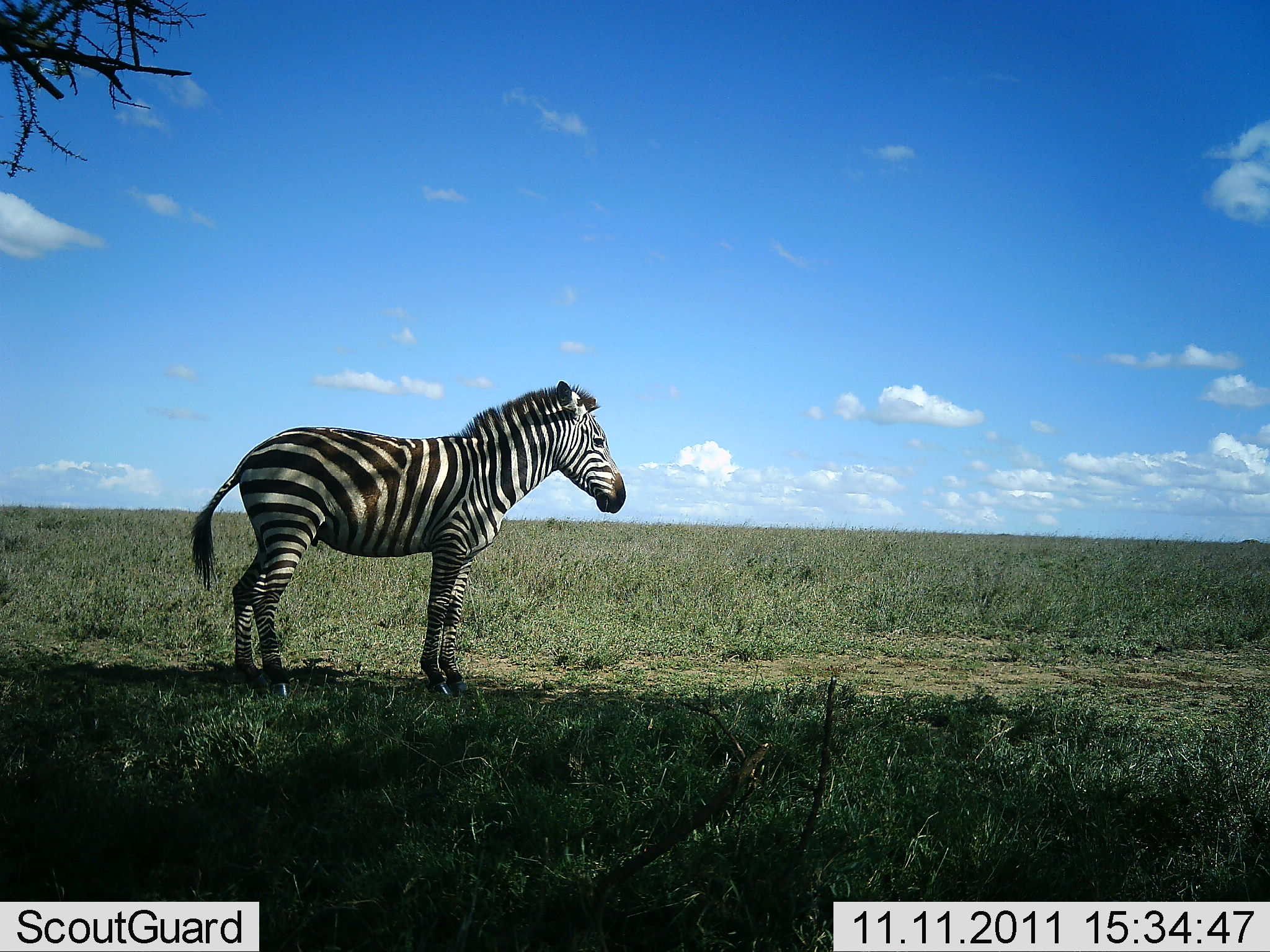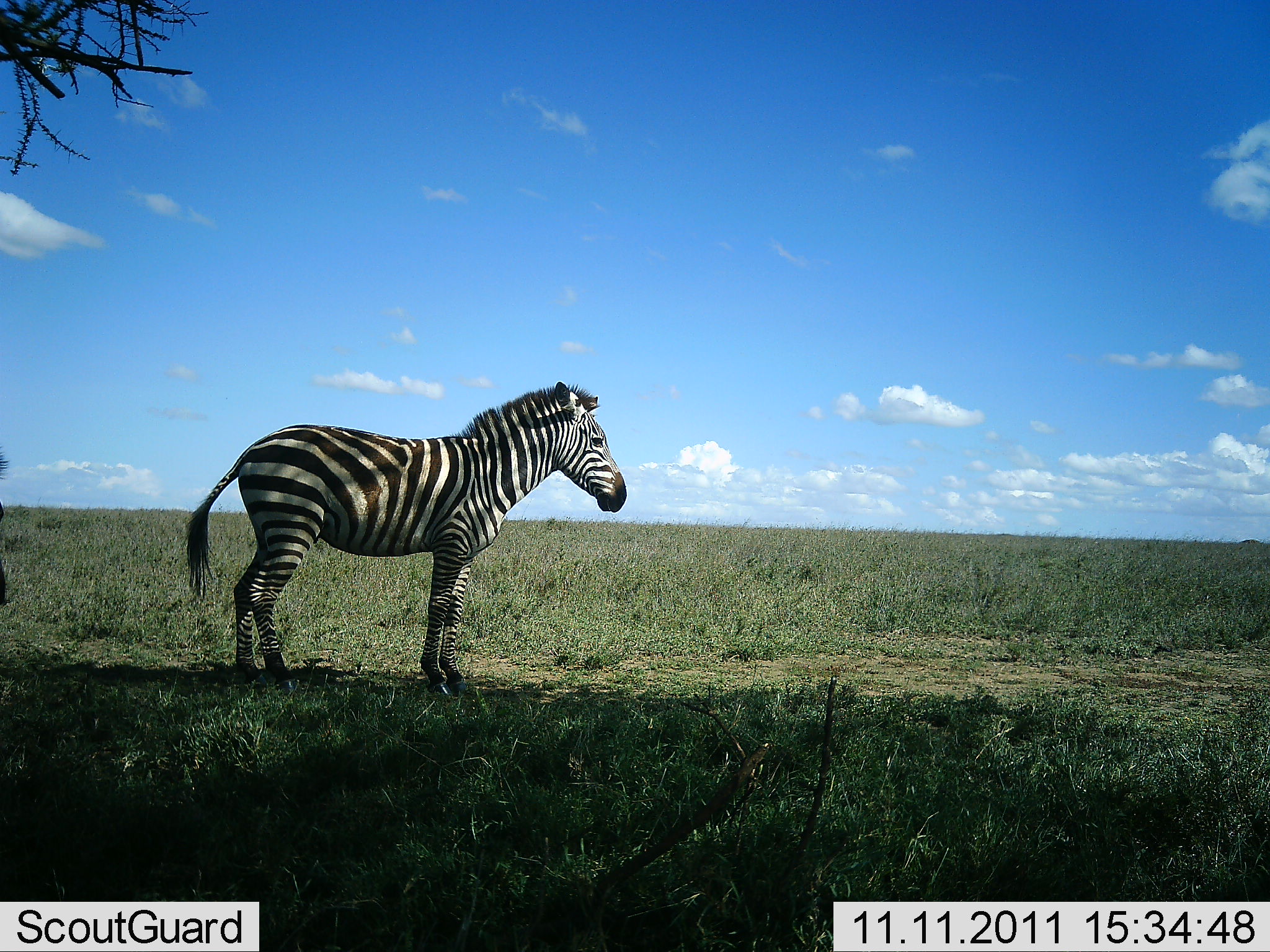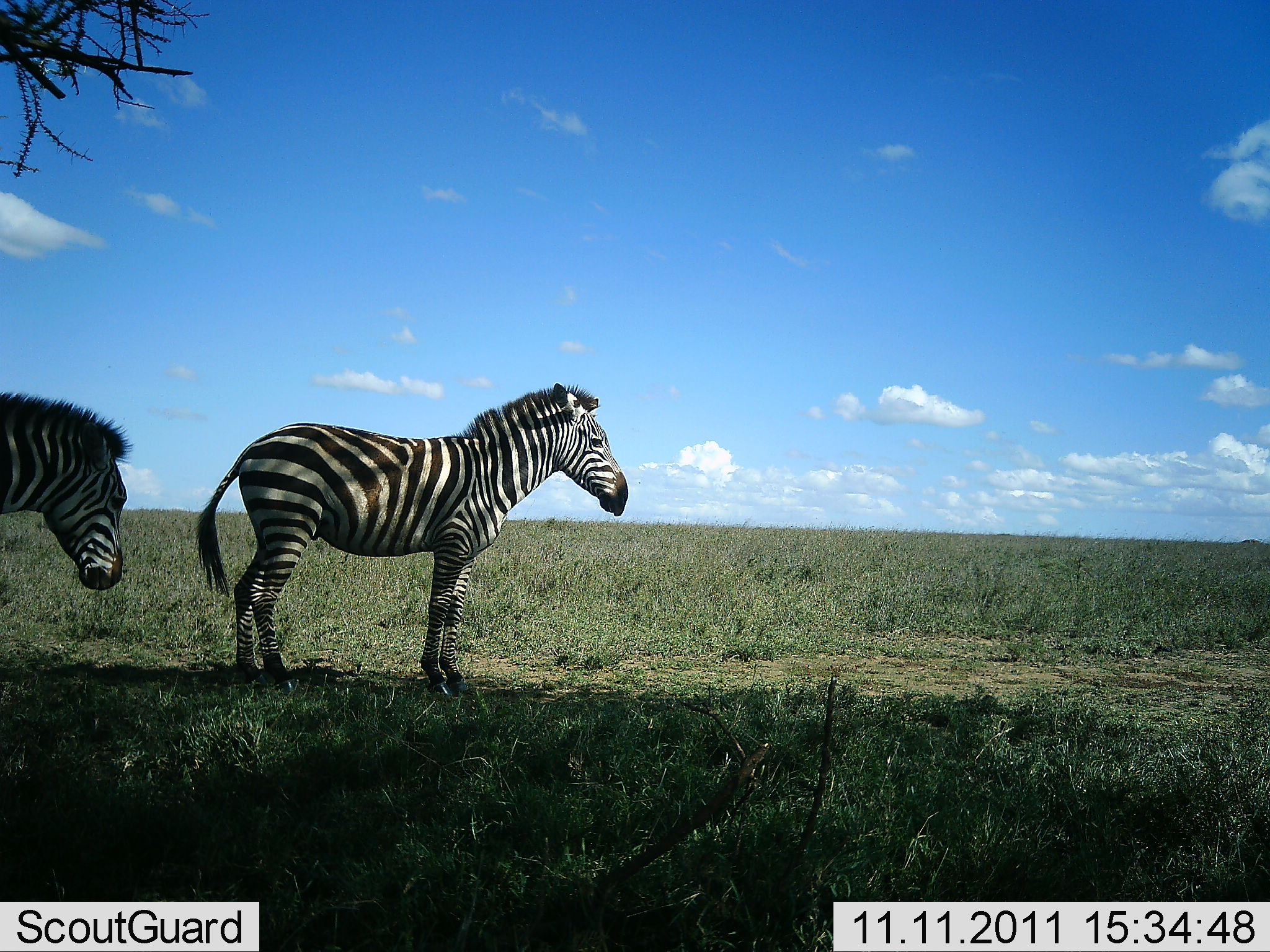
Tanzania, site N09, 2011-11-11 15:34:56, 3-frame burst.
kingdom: Animalia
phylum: Chordata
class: Mammalia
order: Perissodactyla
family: Equidae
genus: Equus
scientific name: Equus quagga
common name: plains zebra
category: zebra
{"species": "zebra (plains zebra) (Equus quagga)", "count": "2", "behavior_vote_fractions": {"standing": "92%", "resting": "0%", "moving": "33%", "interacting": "0%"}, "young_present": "0%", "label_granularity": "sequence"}